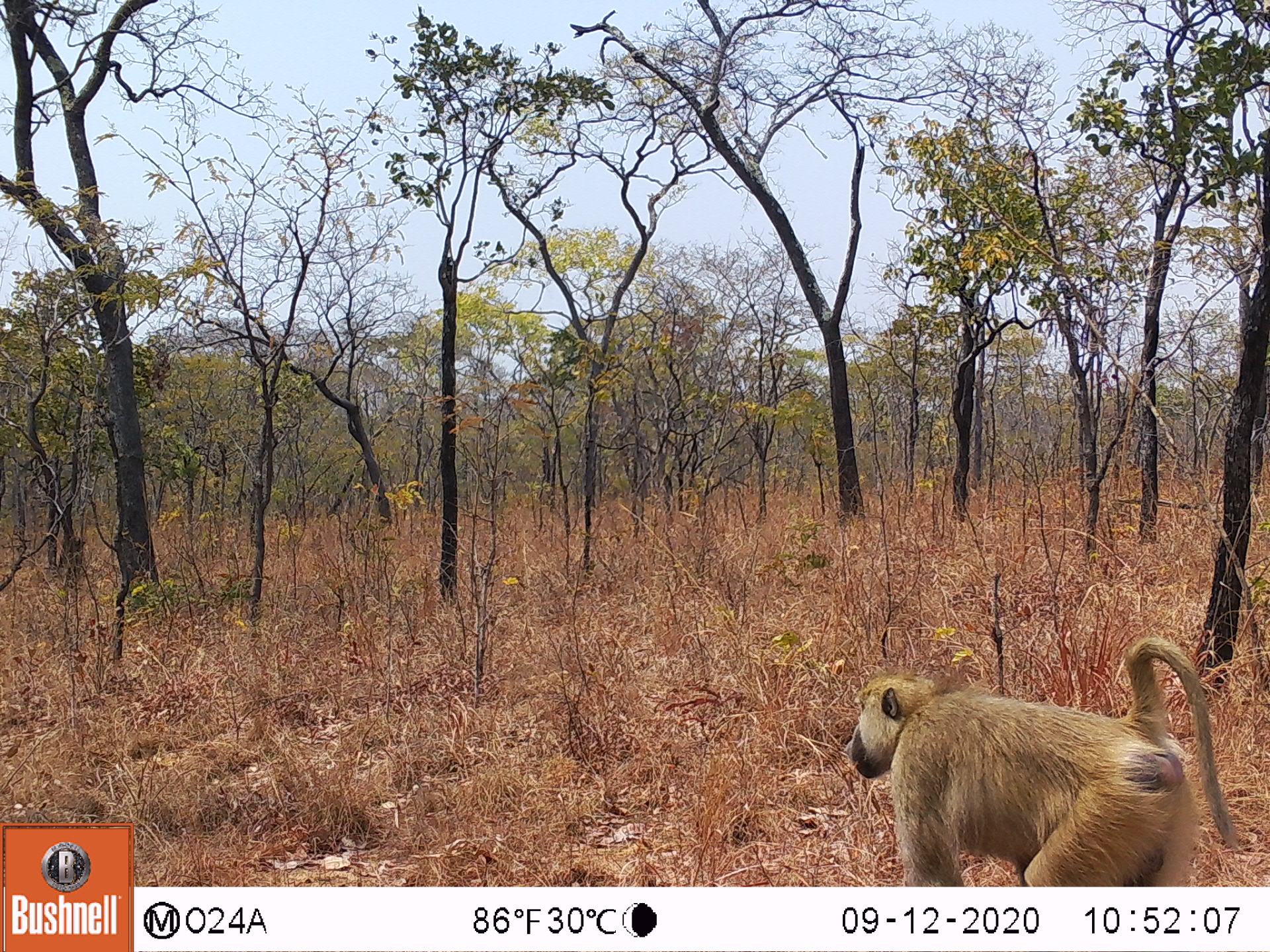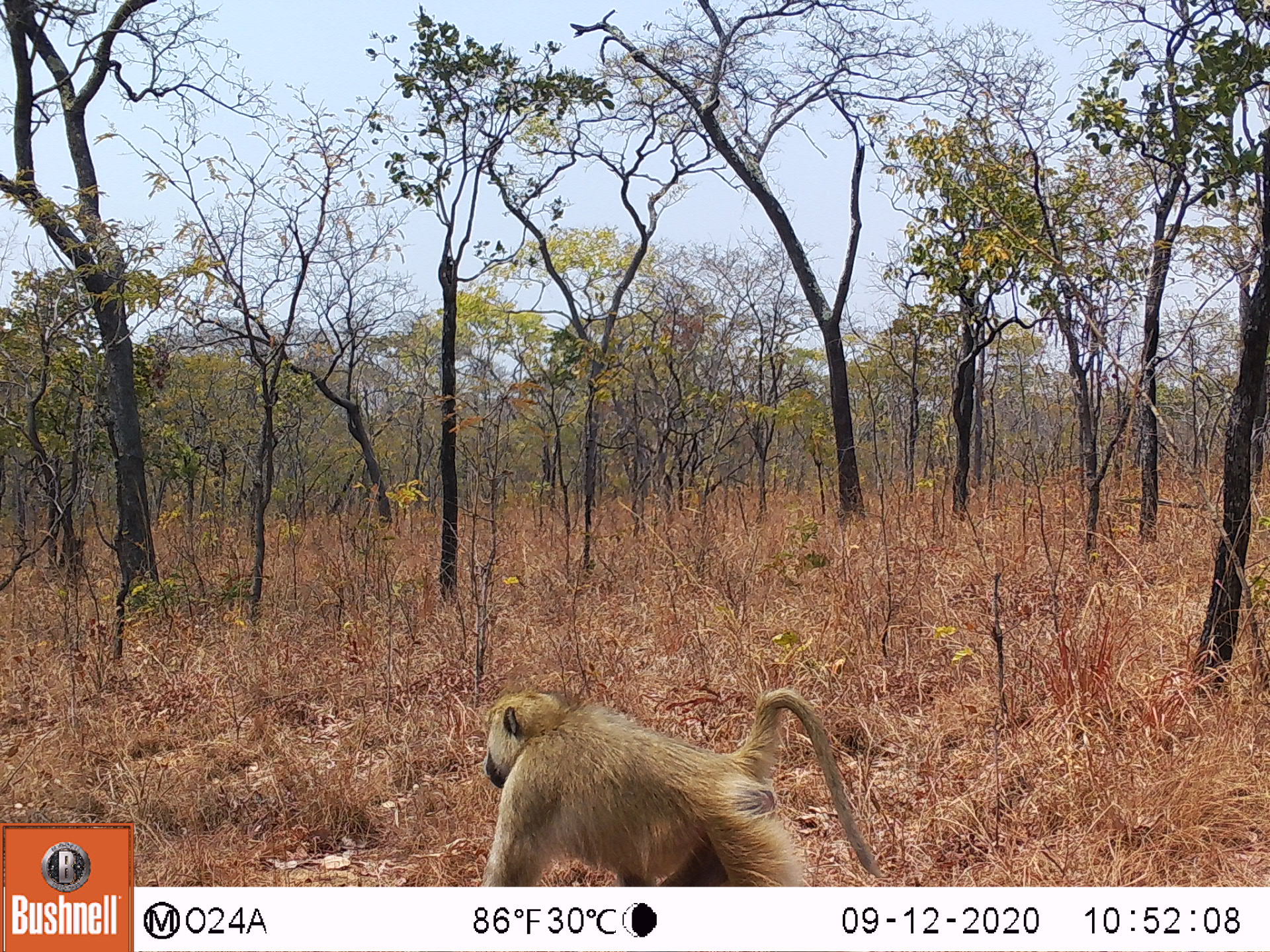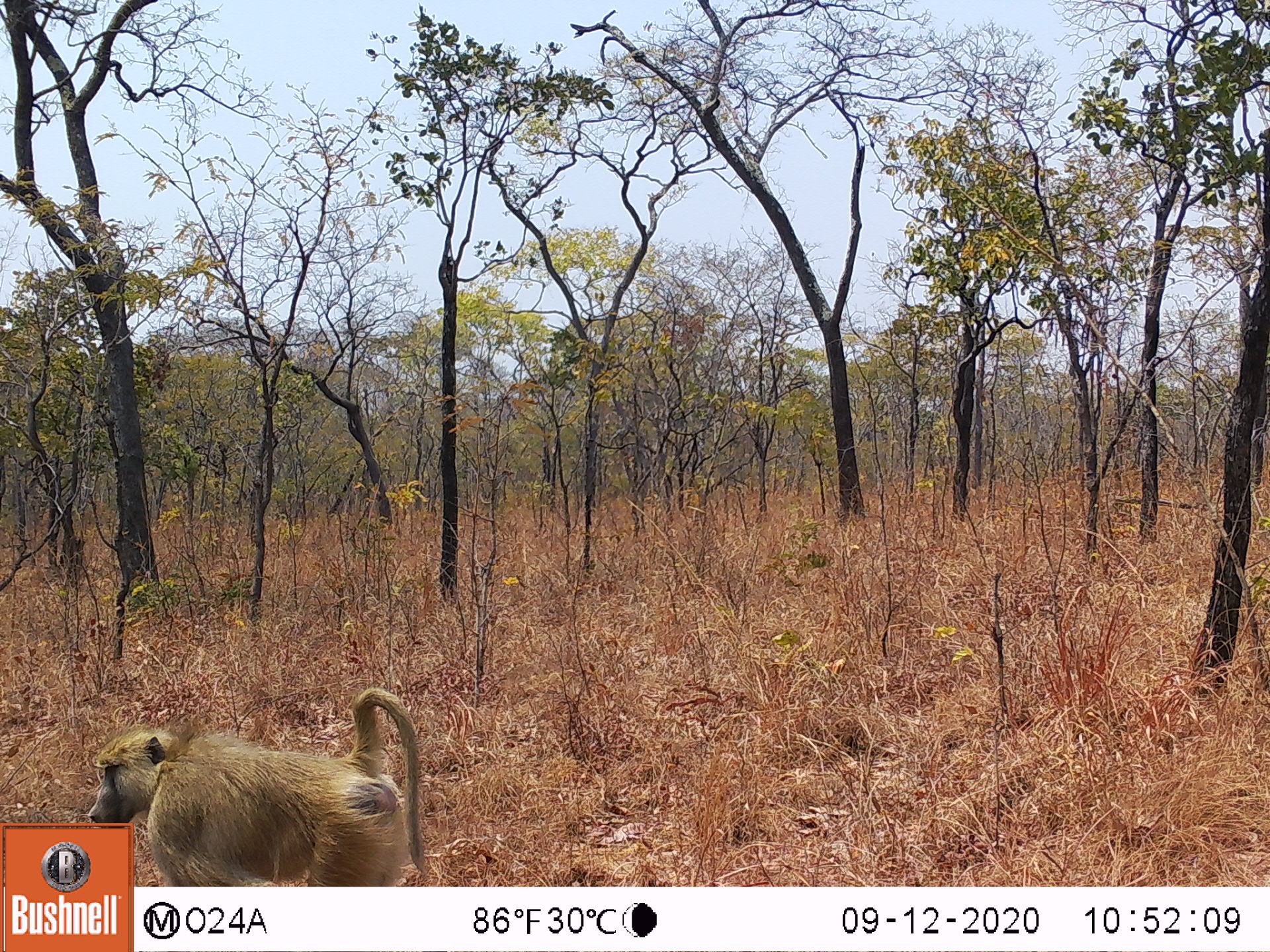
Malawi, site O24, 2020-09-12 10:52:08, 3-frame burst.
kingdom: Animalia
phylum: Chordata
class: Mammalia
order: Primates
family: Cercopithecidae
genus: Papio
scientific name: Papio cynocephalus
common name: yellow baboon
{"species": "yellow baboon (Papio cynocephalus)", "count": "1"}